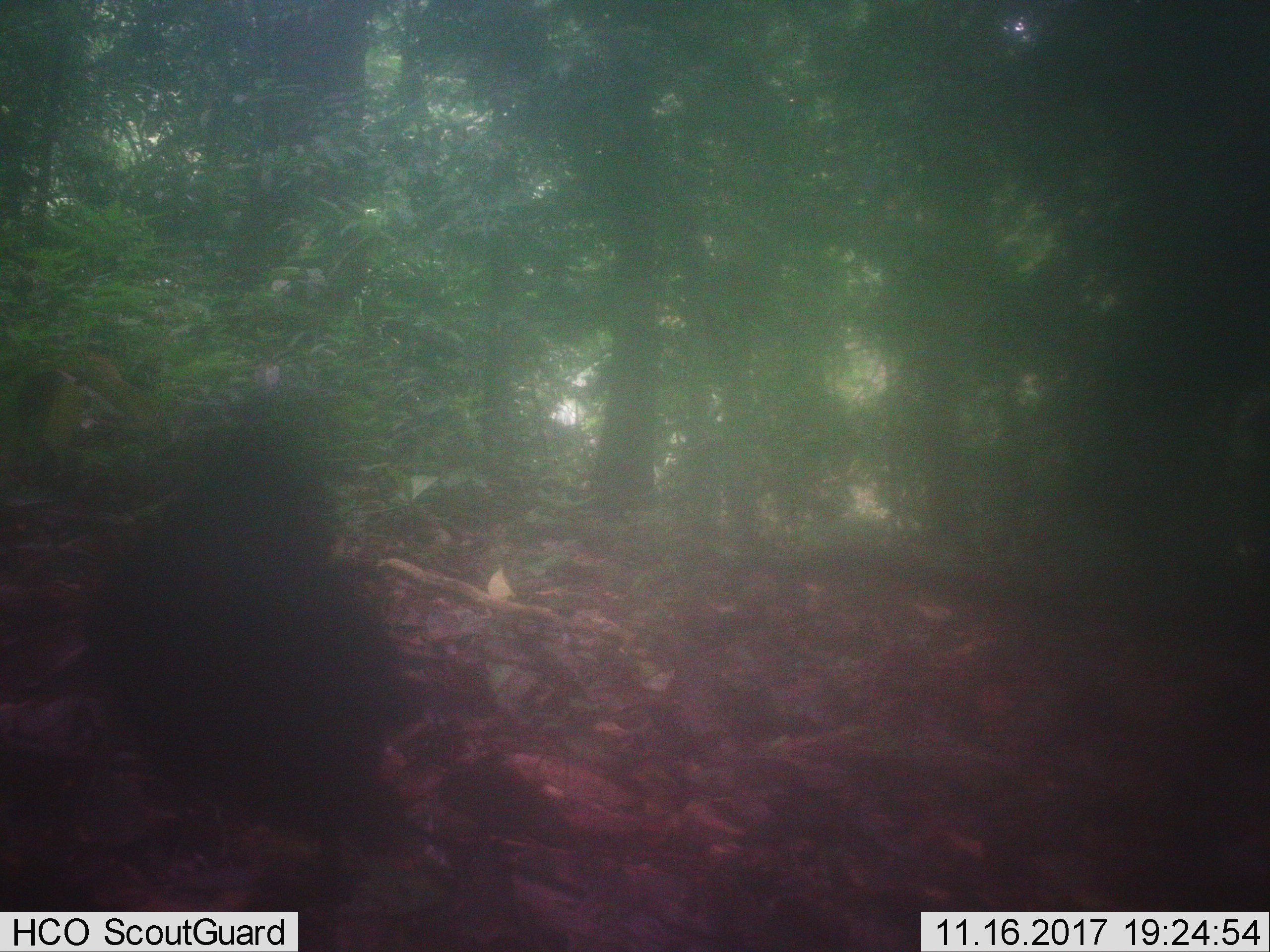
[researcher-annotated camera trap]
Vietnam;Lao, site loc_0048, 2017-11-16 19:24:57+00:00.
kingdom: Animalia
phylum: Chordata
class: Aves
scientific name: Aves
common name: bird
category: unidentified bird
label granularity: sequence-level